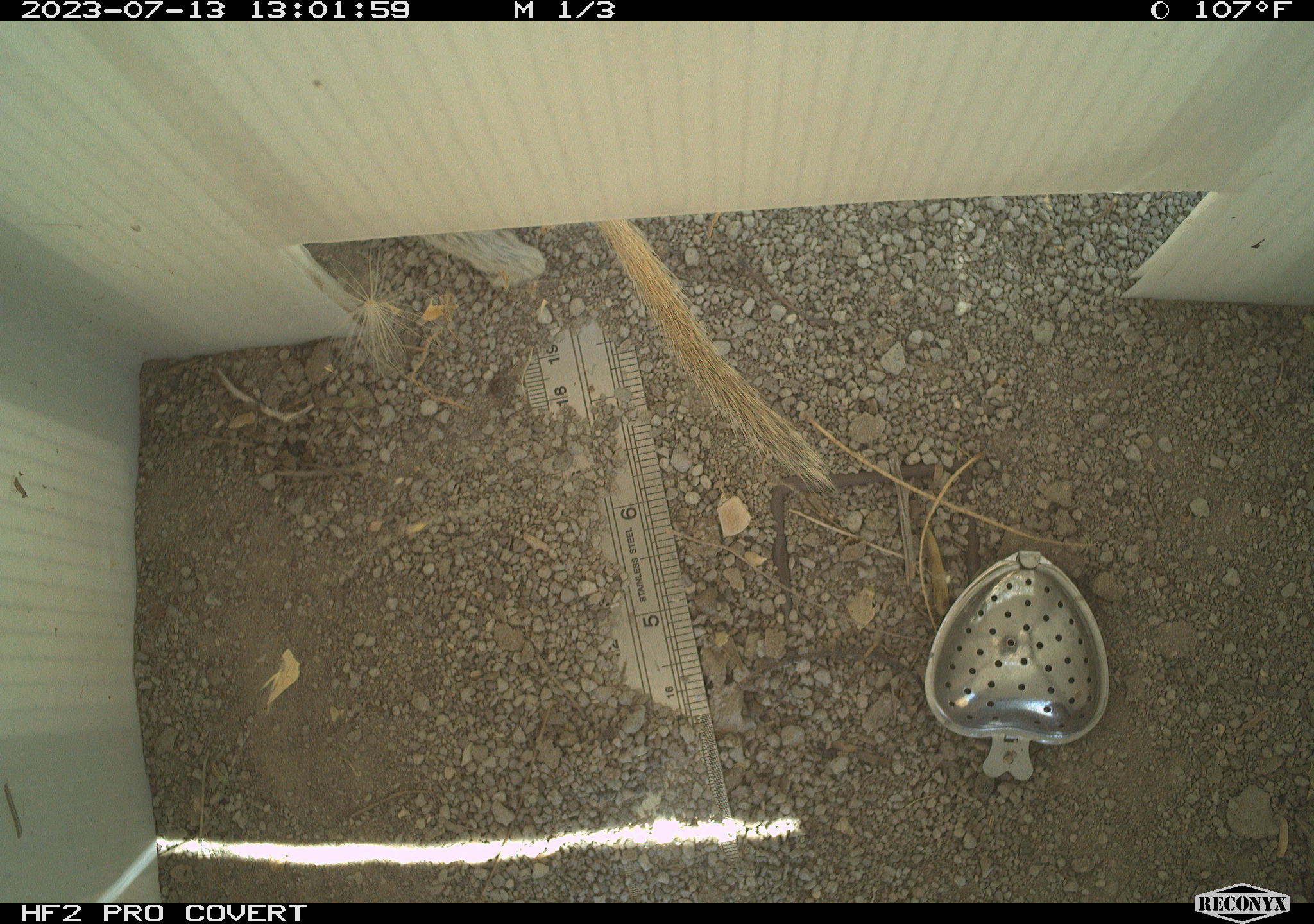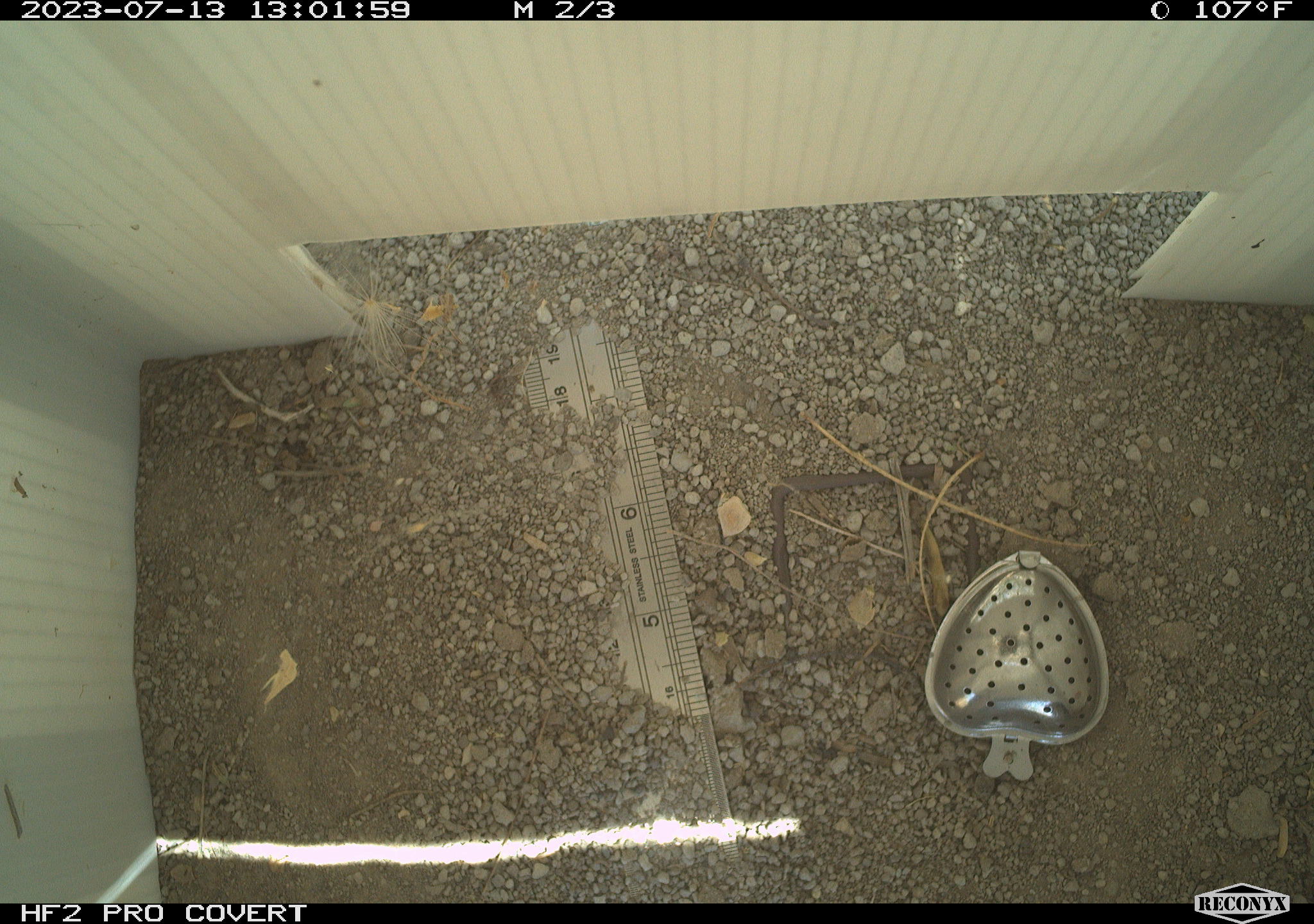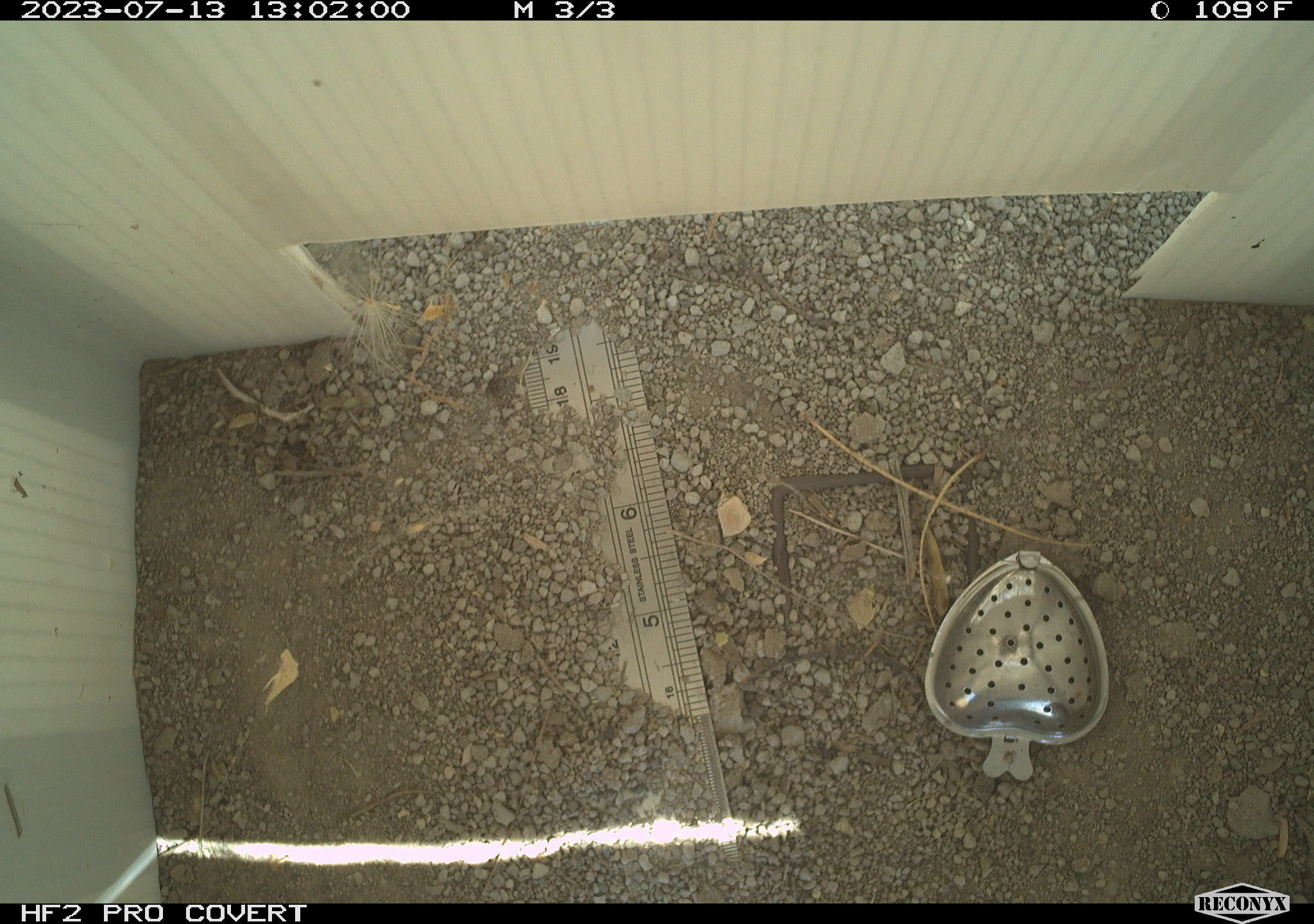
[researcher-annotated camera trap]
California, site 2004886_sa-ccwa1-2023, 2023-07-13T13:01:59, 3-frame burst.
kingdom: Animalia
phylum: Chordata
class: Mammalia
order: Rodentia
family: Sciuridae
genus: Xerospermophilus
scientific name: Xerospermophilus tereticaudus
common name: round-tailed ground squirrel